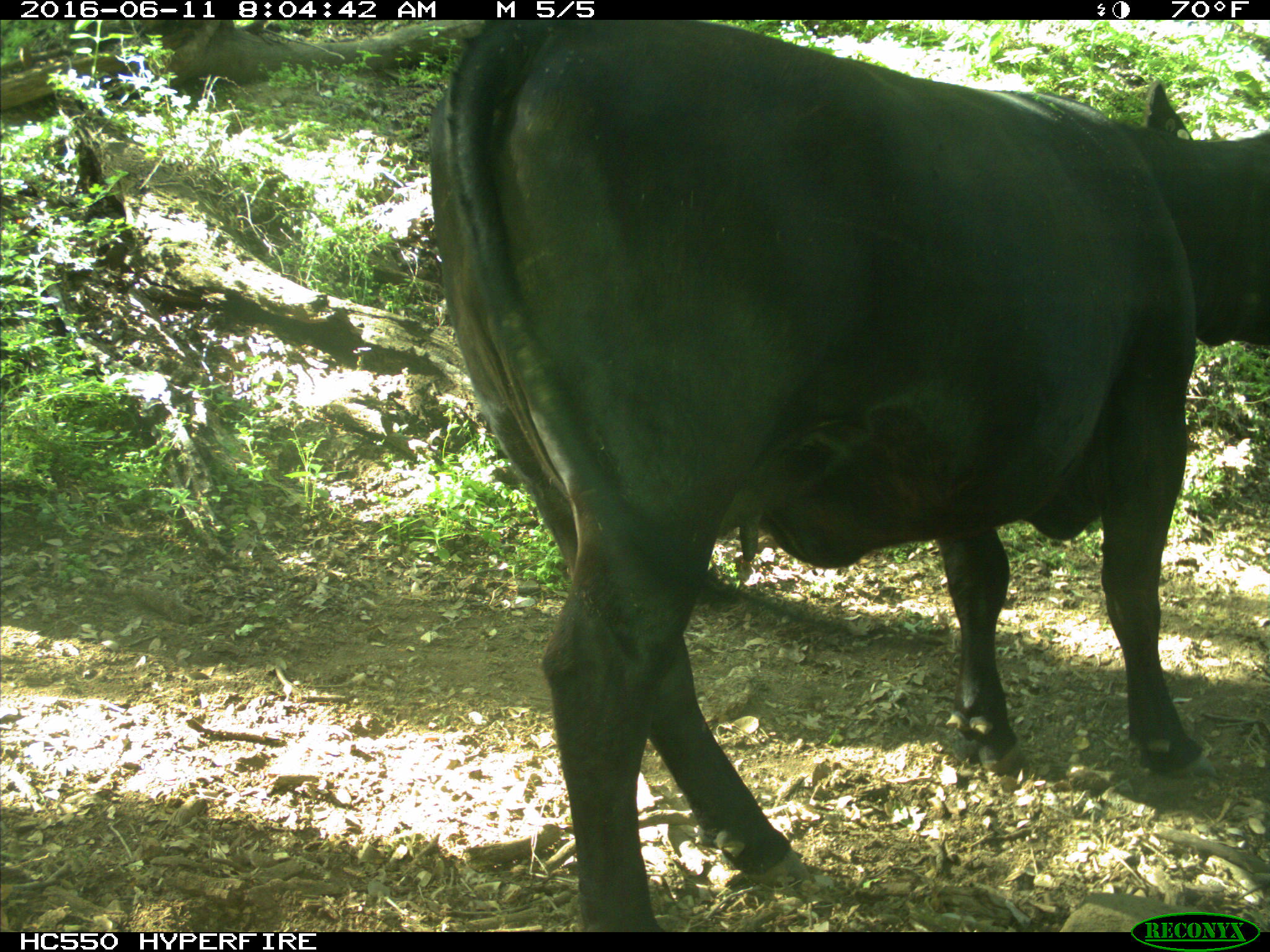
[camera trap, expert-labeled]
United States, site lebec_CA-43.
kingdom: Animalia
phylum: Chordata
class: Mammalia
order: Artiodactyla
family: Bovidae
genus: Bos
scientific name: Bos taurus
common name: domestic cow